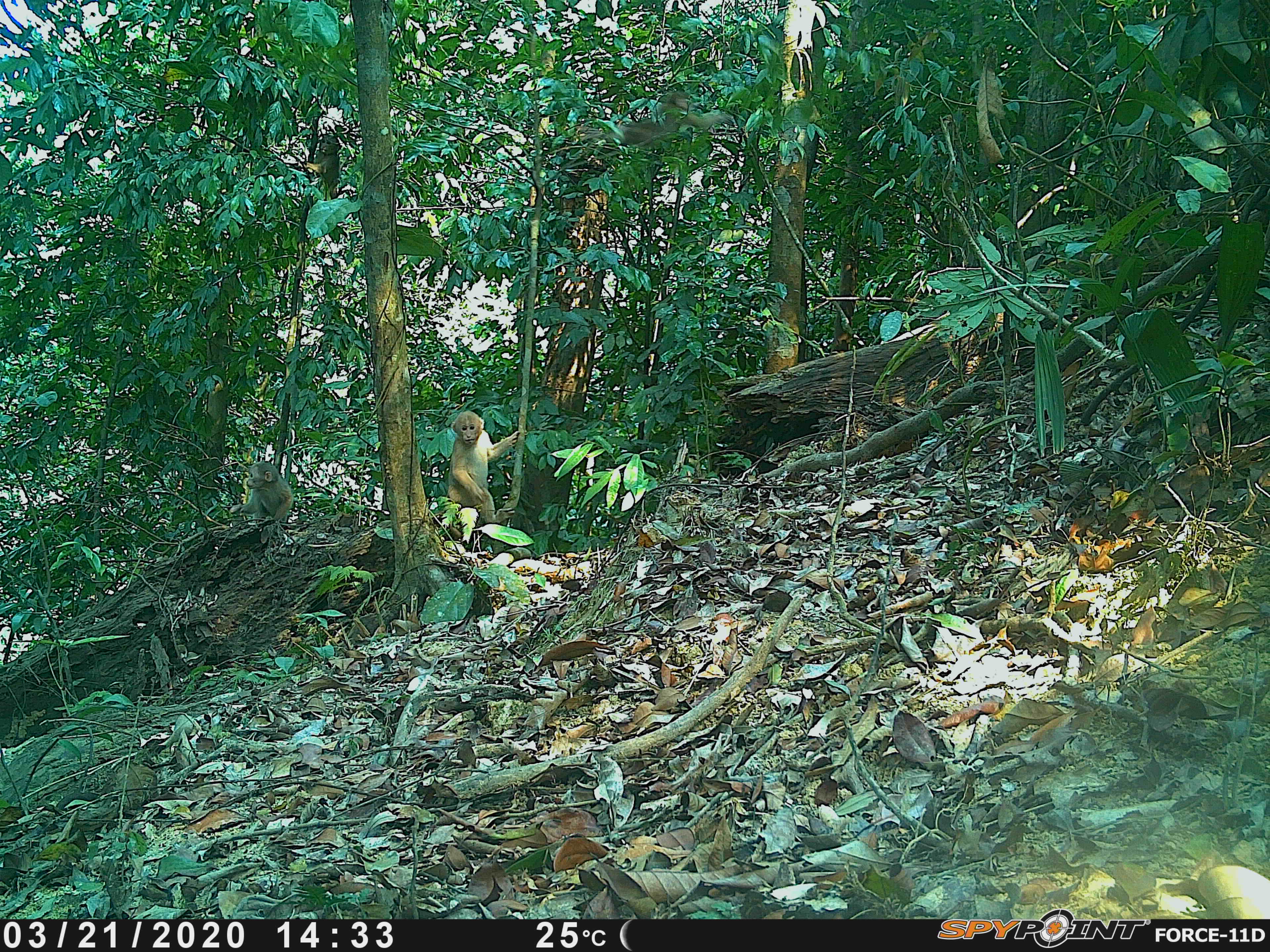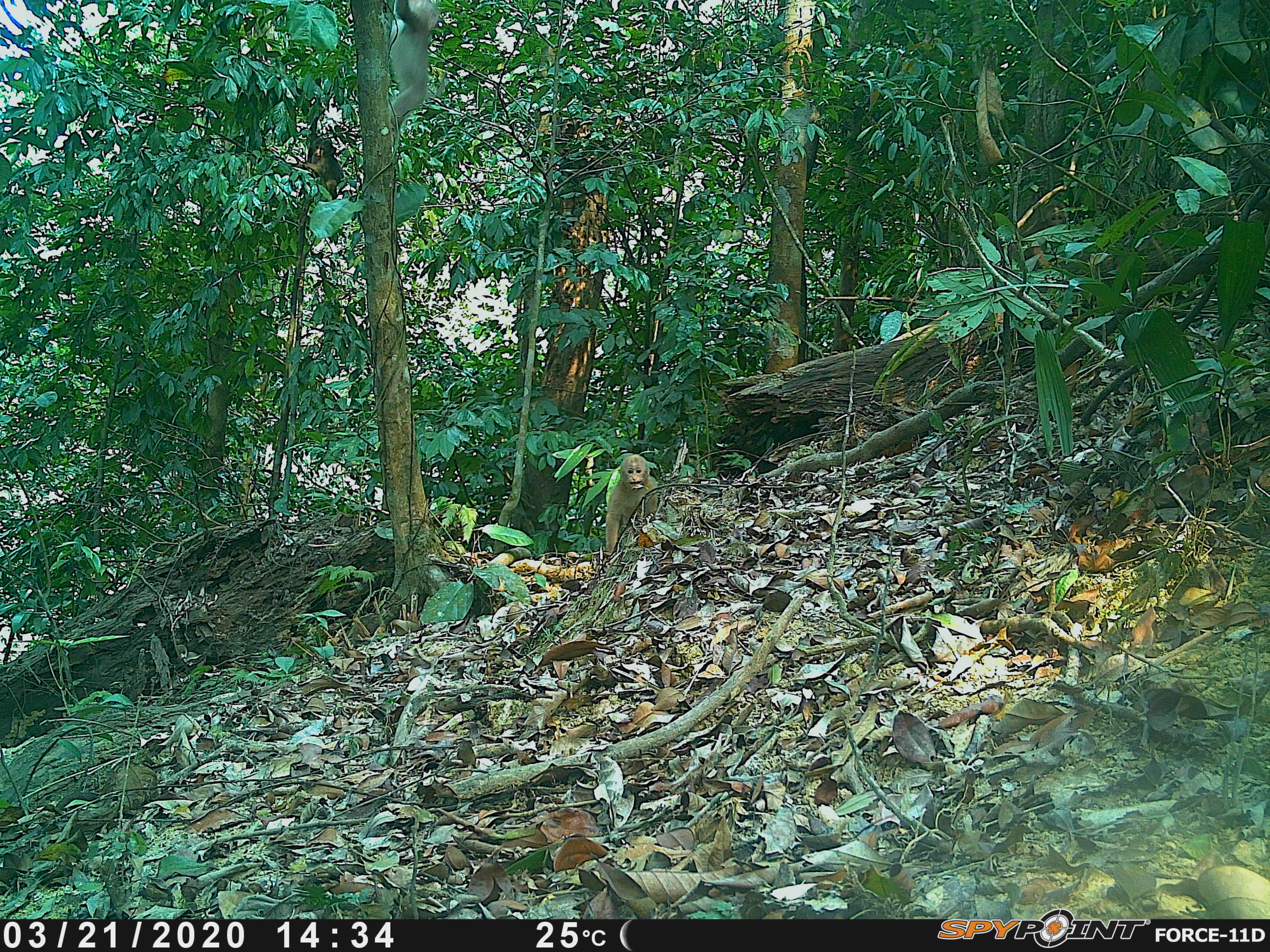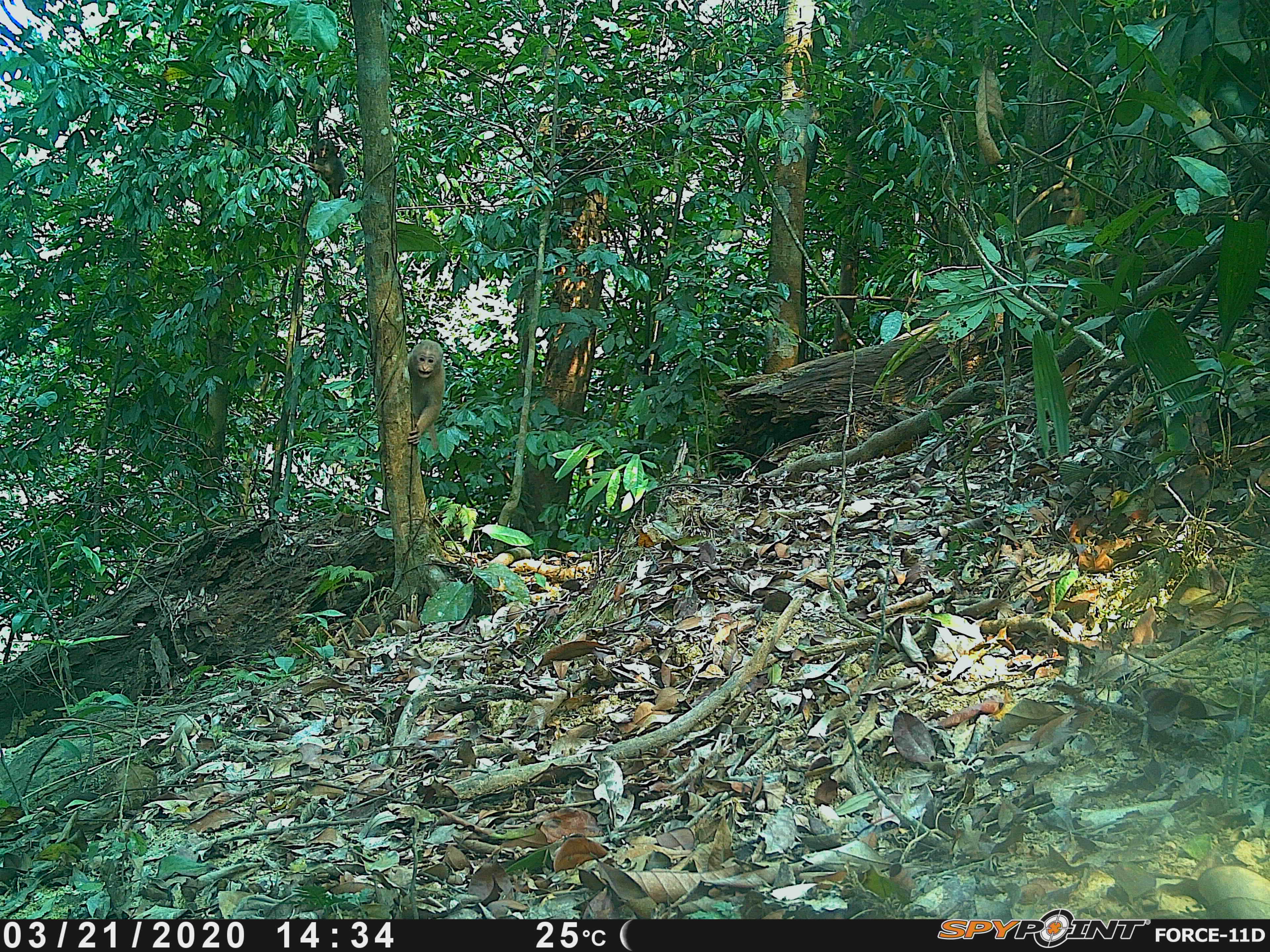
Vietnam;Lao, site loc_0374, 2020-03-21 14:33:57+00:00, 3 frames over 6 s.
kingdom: Animalia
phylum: Chordata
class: Mammalia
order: Primates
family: Cercopithecidae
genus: Macaca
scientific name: Macaca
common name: macaques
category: assam or rhesus macaque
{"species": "assam or rhesus macaque (macaques) (Macaca)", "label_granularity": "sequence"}